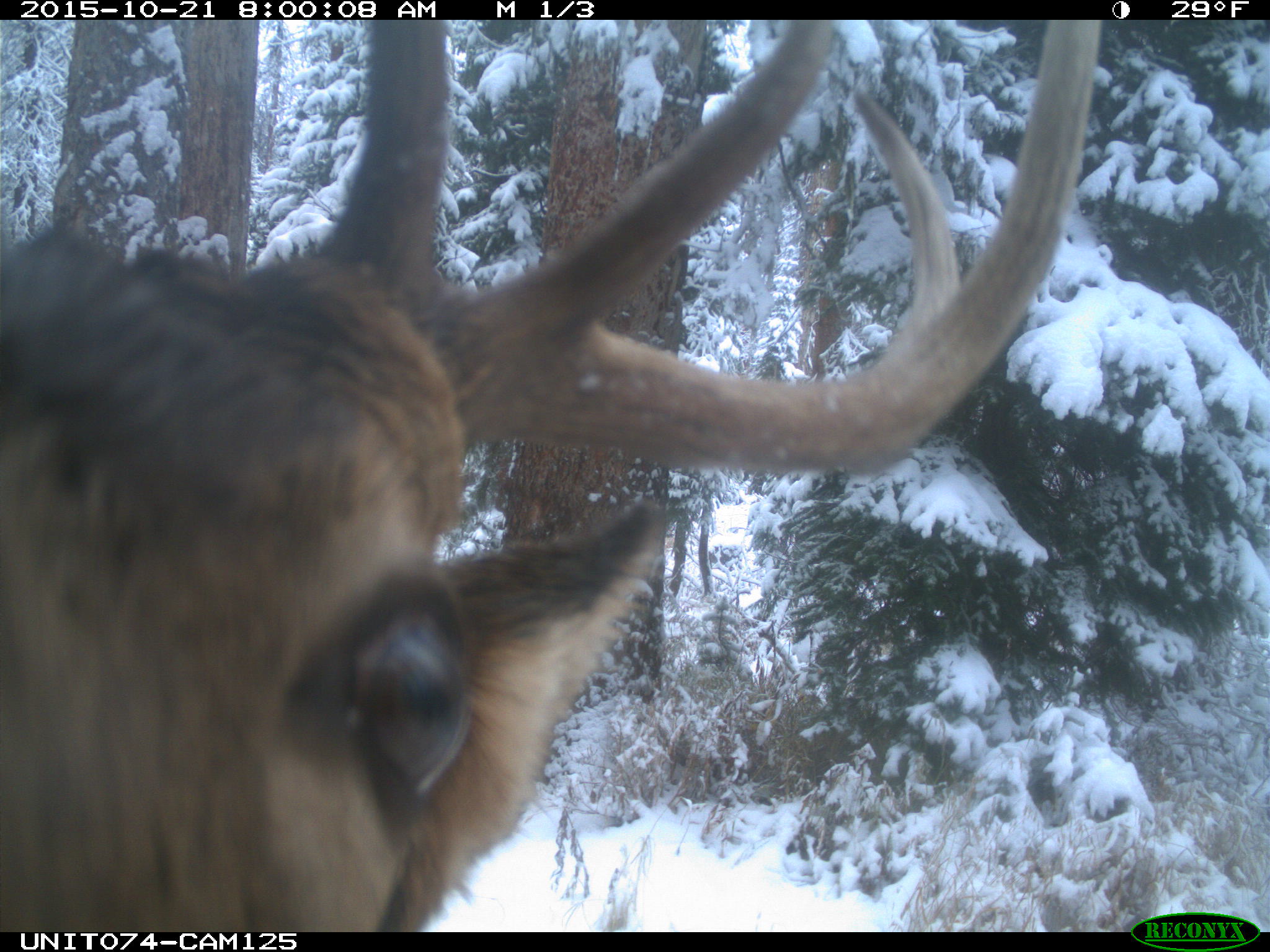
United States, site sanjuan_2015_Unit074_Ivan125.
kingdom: Animalia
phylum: Chordata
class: Mammalia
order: Artiodactyla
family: Cervidae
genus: Cervus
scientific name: Cervus elaphus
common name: red deer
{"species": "Cervus elaphus (red deer)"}